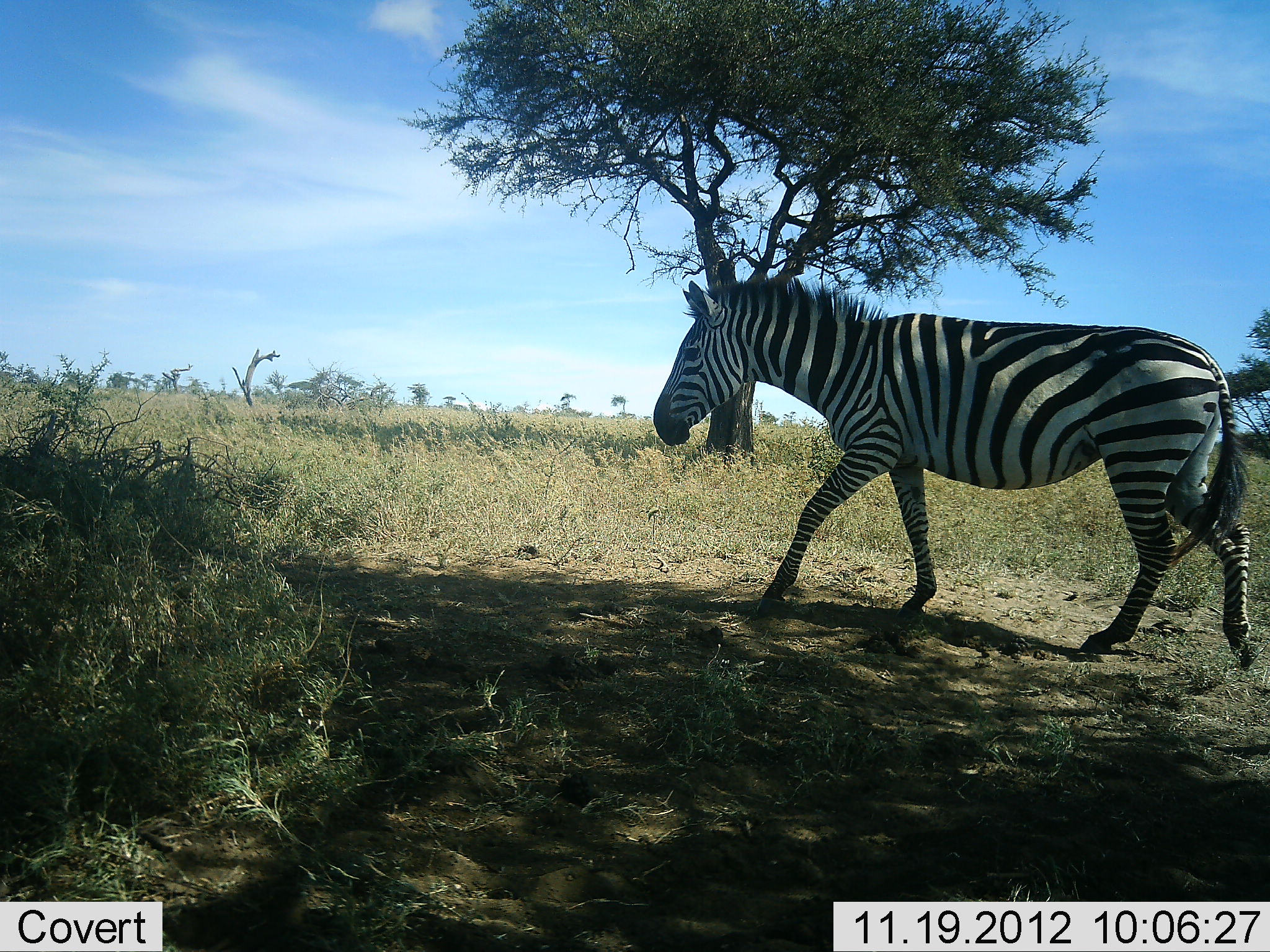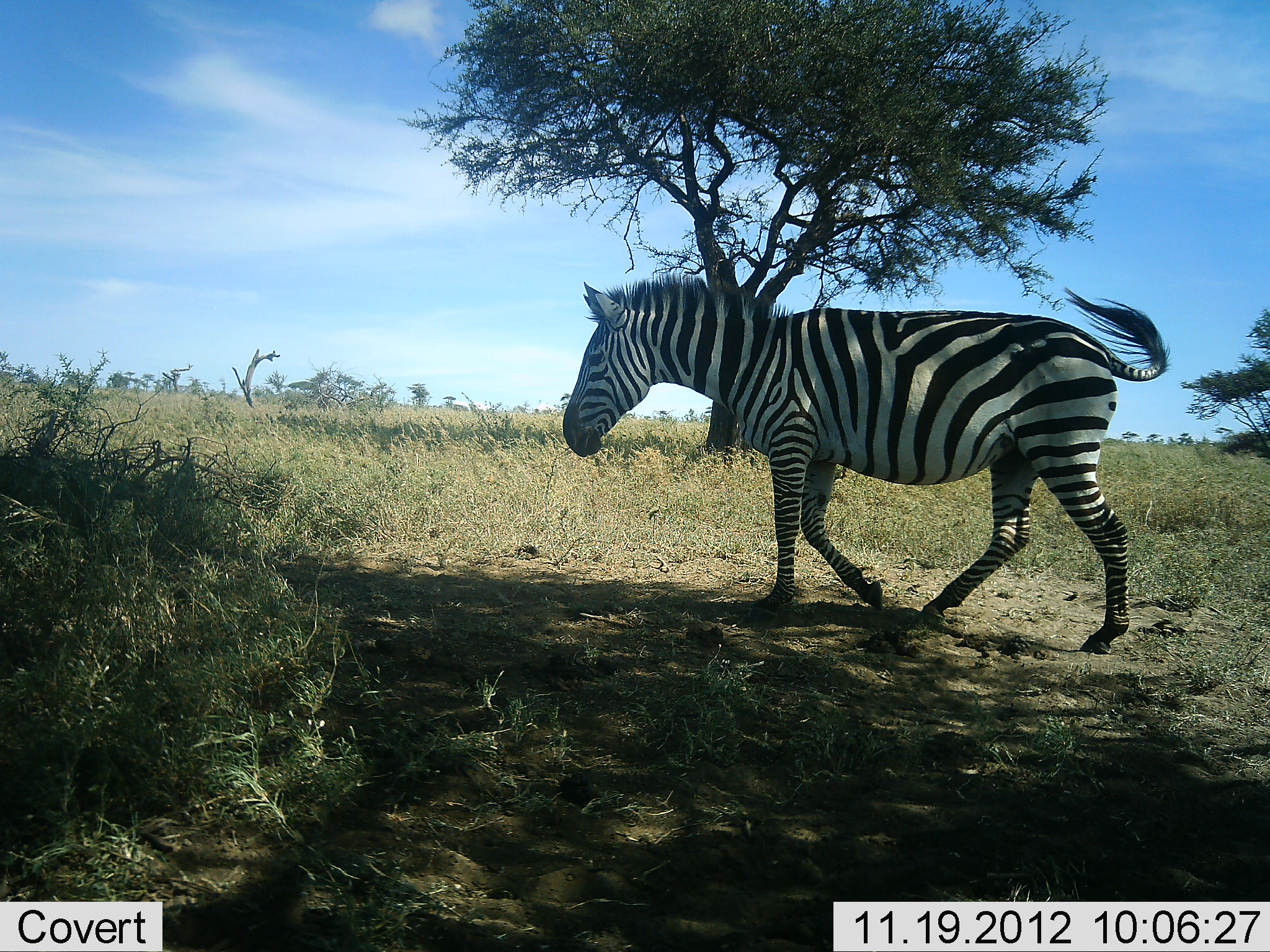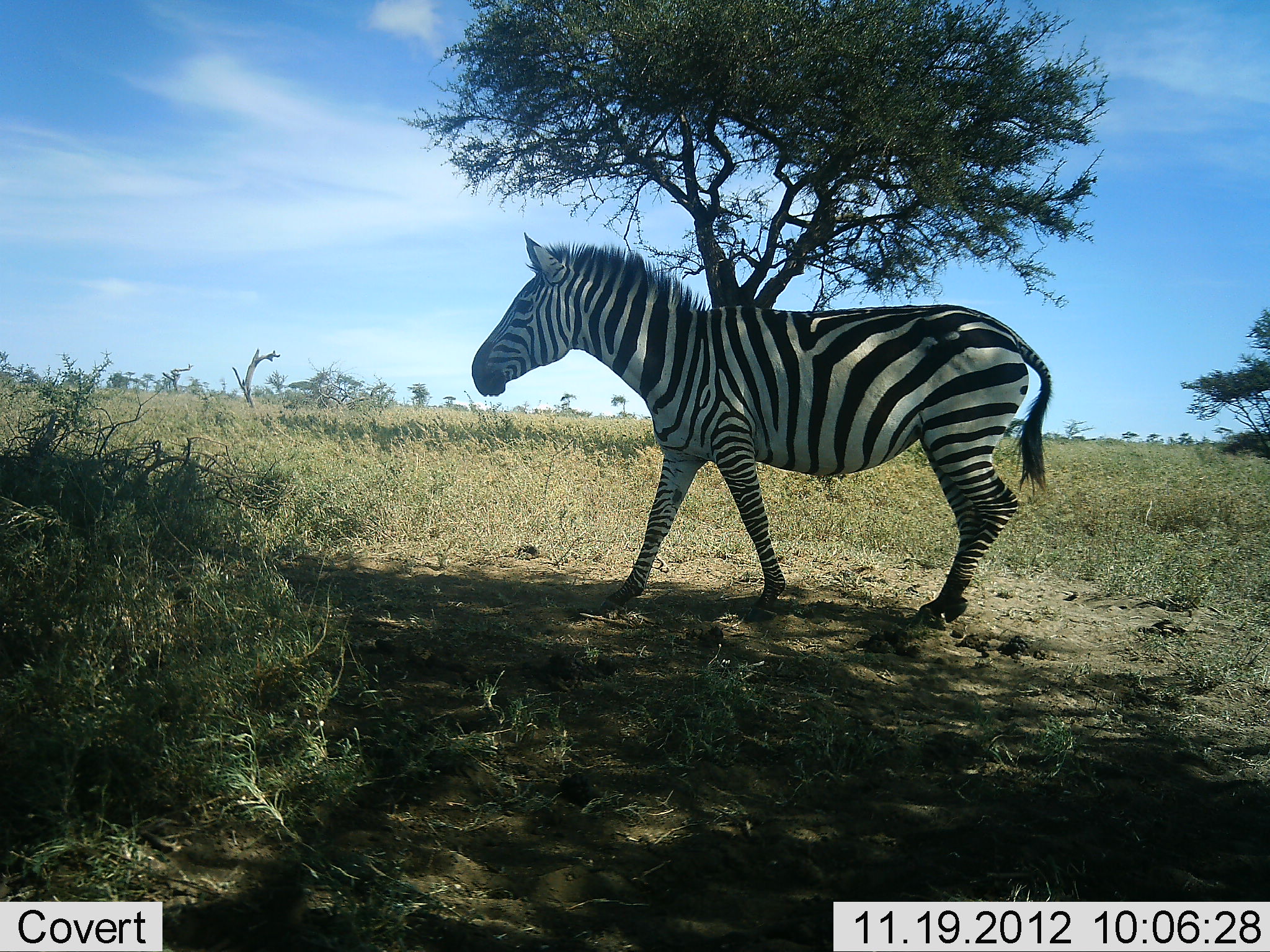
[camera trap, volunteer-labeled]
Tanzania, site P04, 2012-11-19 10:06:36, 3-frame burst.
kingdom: Animalia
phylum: Chordata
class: Mammalia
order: Perissodactyla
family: Equidae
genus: Equus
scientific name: Equus quagga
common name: plains zebra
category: zebra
Zebra (plains zebra) (Equus quagga), count 1. Behavior (volunteer vote fractions): standing 10%, resting 0%, moving 100%, interacting 0%. Young present (vote fraction): 0%. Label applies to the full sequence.